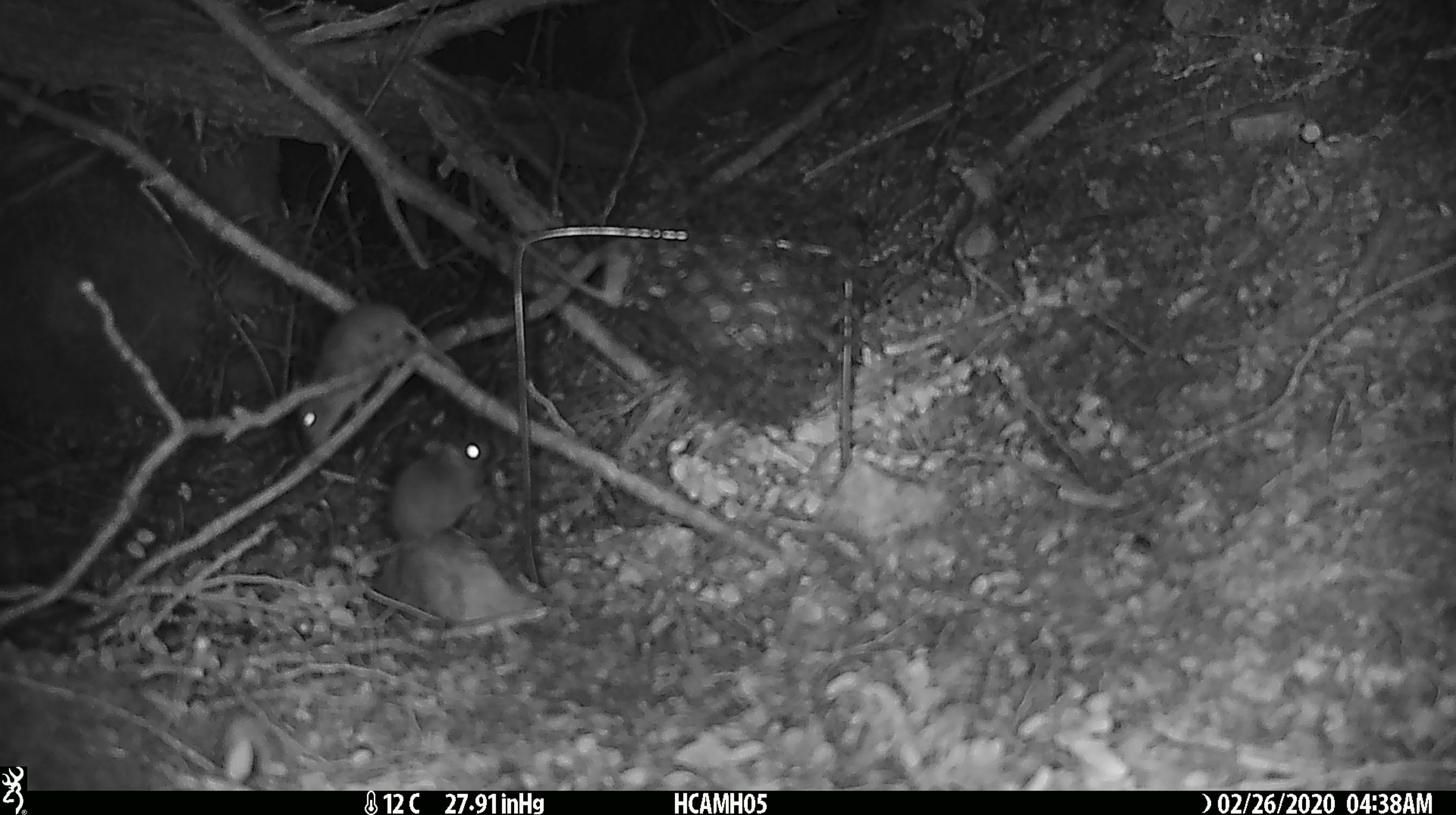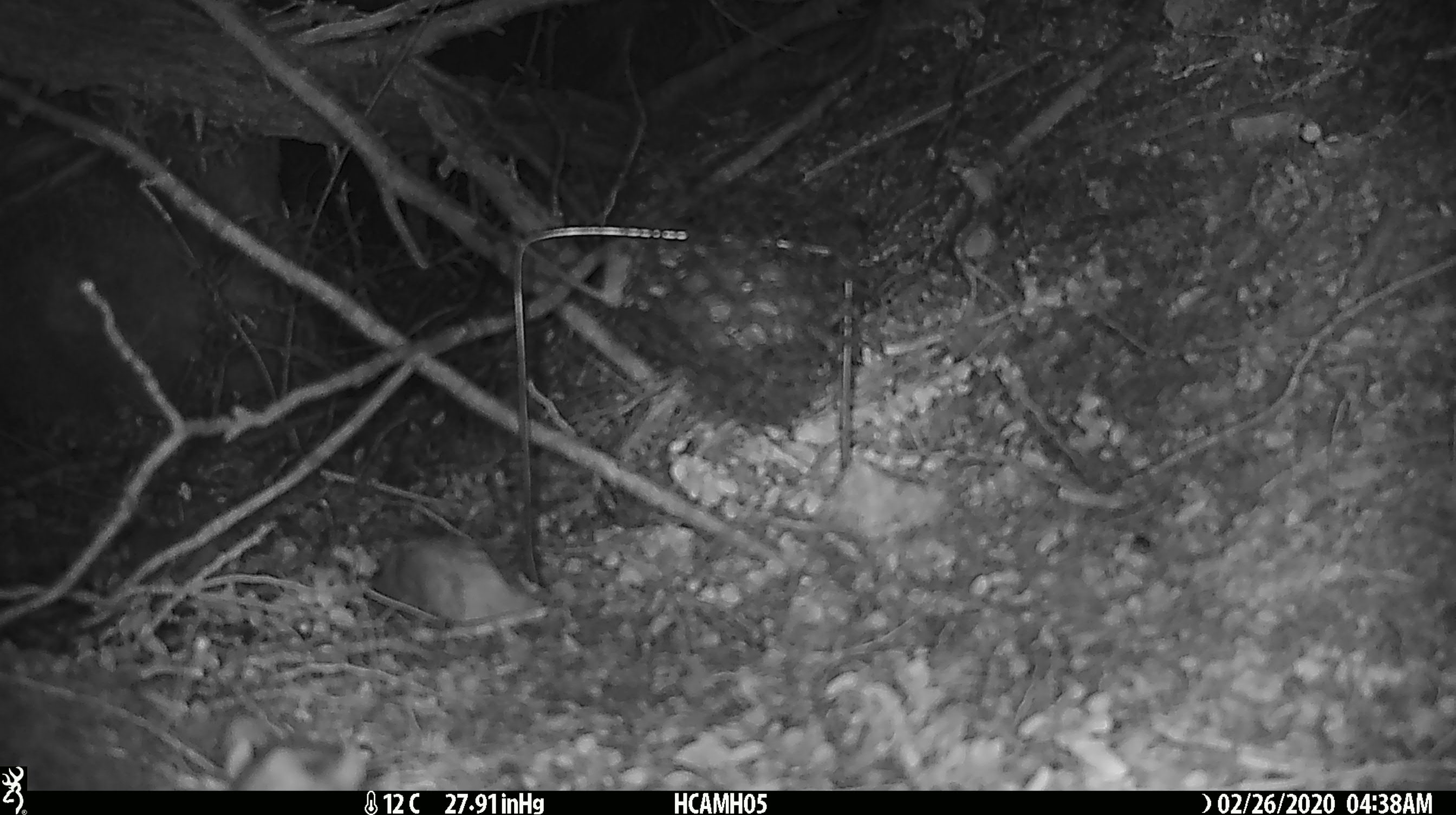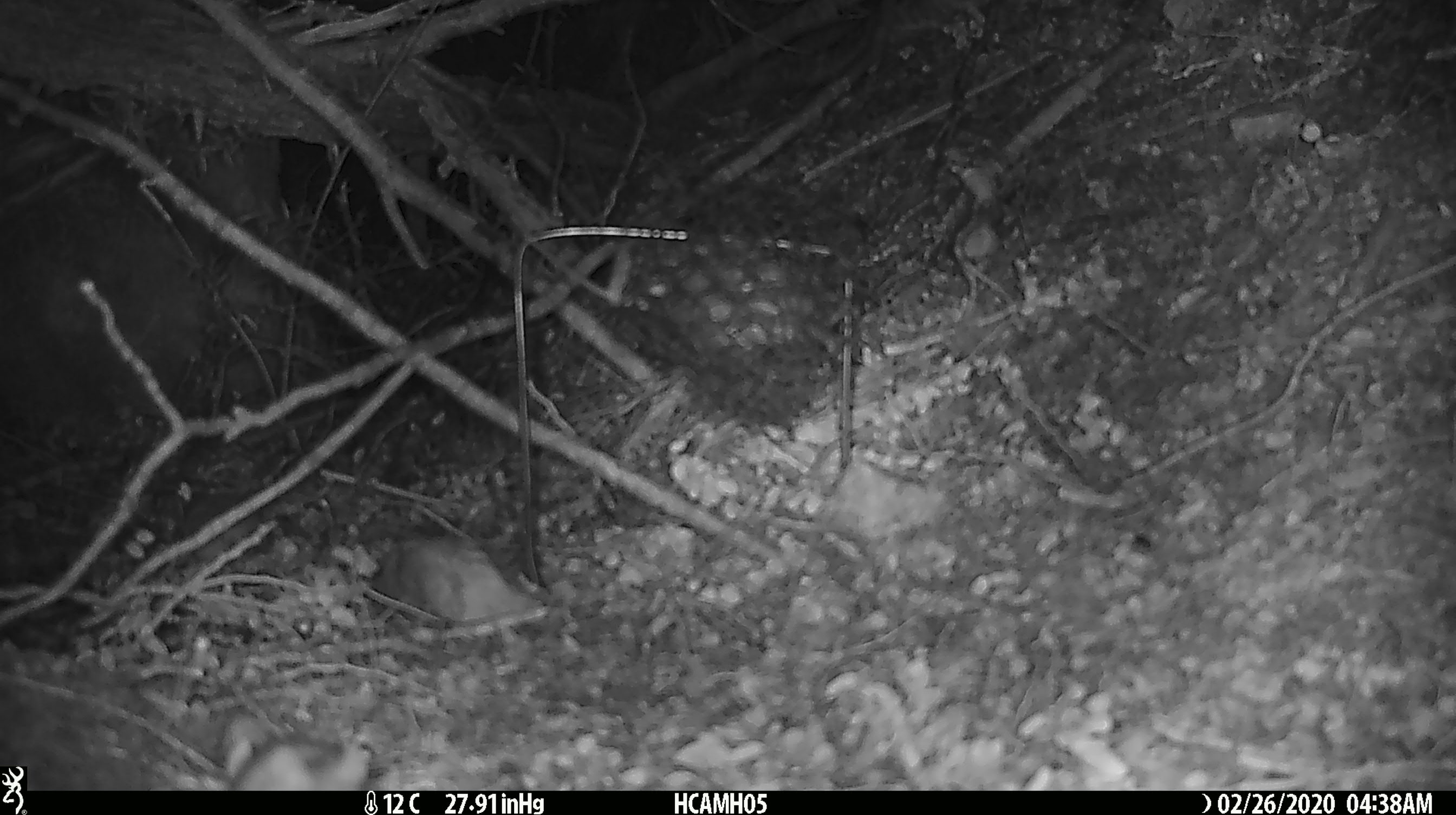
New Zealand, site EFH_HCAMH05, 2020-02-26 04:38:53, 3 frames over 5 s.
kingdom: Animalia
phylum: Chordata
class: Mammalia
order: Rodentia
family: Muridae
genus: Mus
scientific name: Mus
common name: mouse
Mouse (Mus).